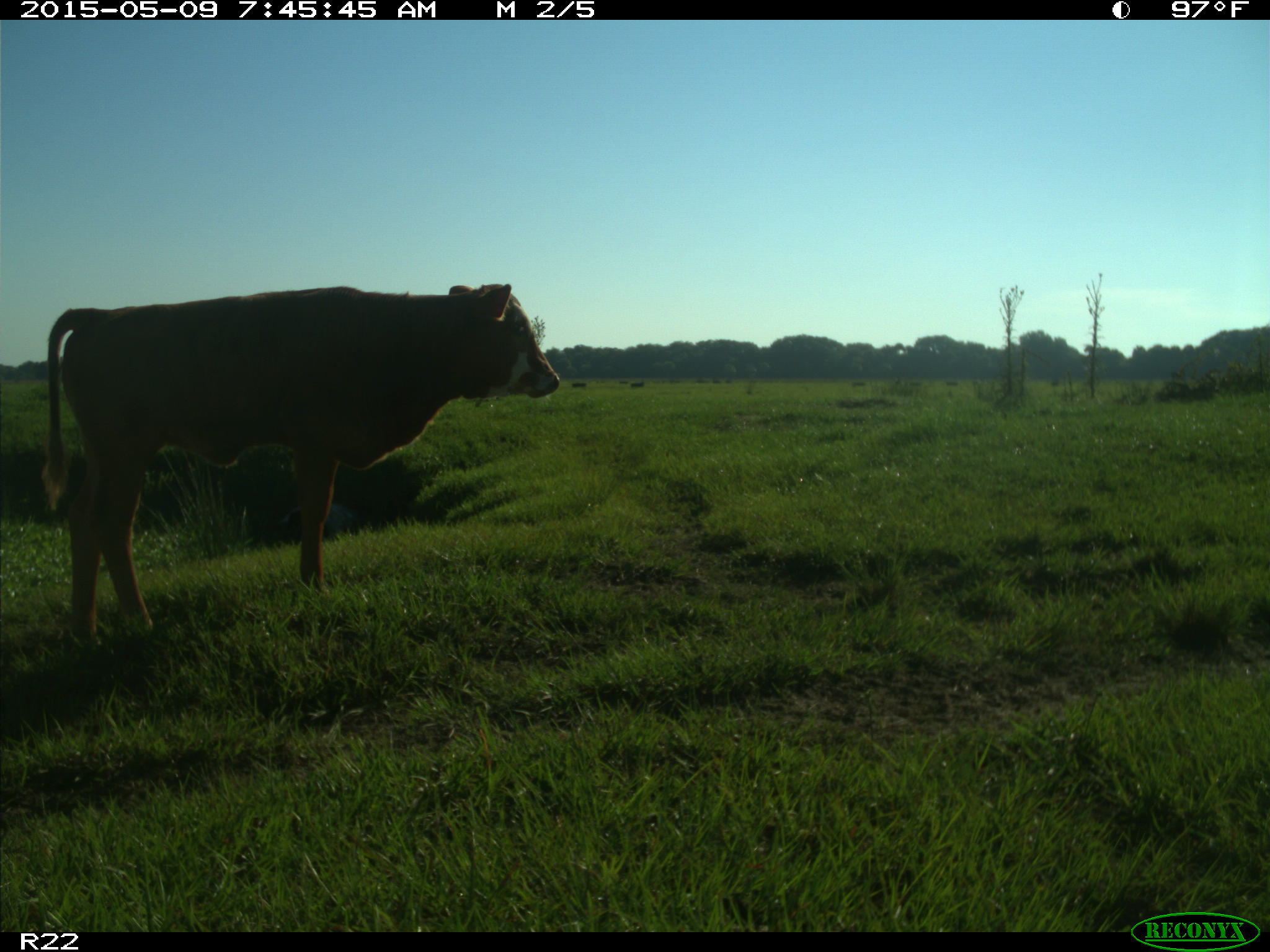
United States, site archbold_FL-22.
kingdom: Animalia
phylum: Chordata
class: Mammalia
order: Artiodactyla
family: Bovidae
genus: Bos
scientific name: Bos taurus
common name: domestic cow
Bos taurus (domestic cow).